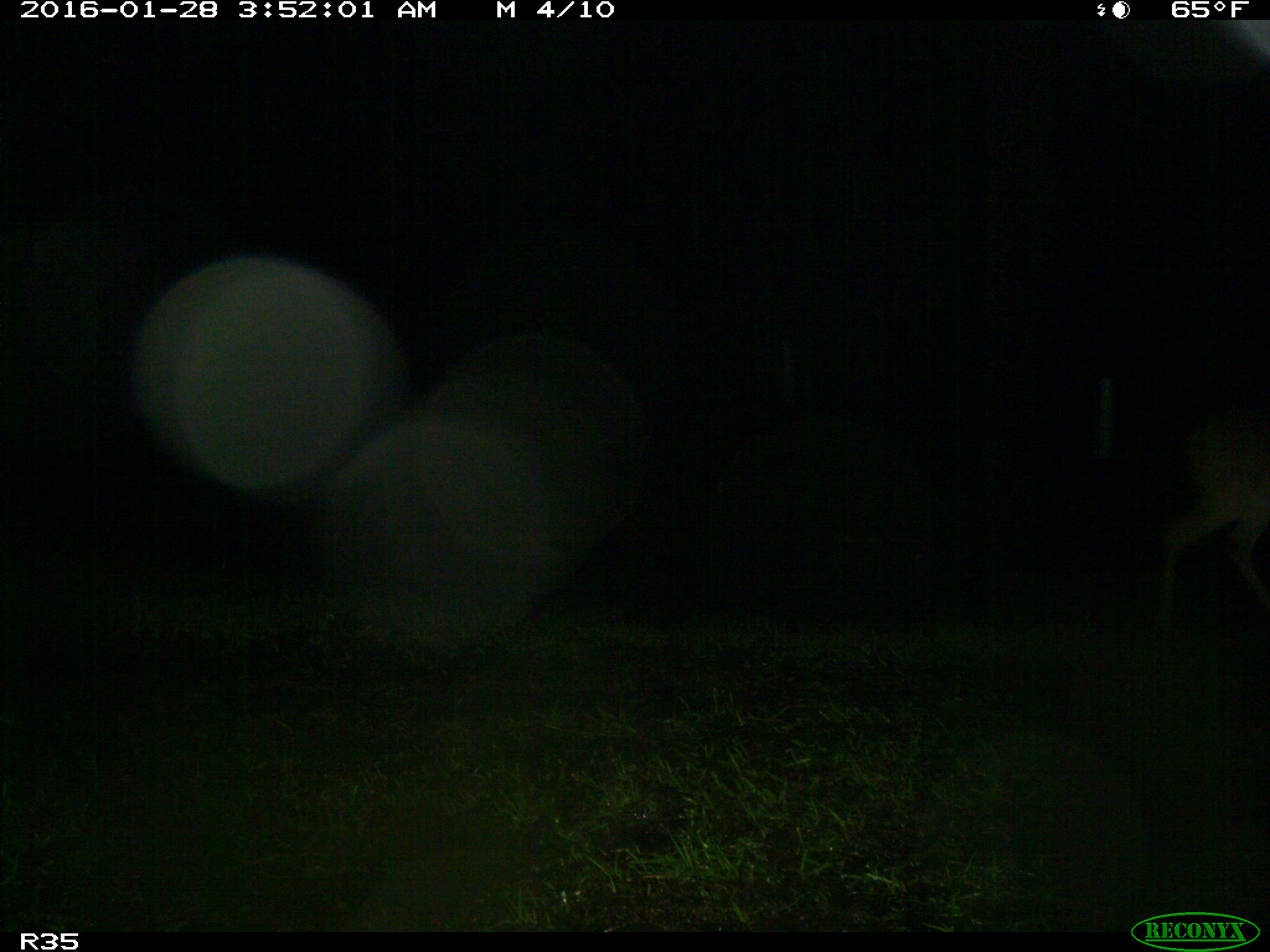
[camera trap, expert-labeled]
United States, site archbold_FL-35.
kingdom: Animalia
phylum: Chordata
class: Mammalia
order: Artiodactyla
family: Cervidae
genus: Odocoileus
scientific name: Odocoileus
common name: deer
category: unidentified deer